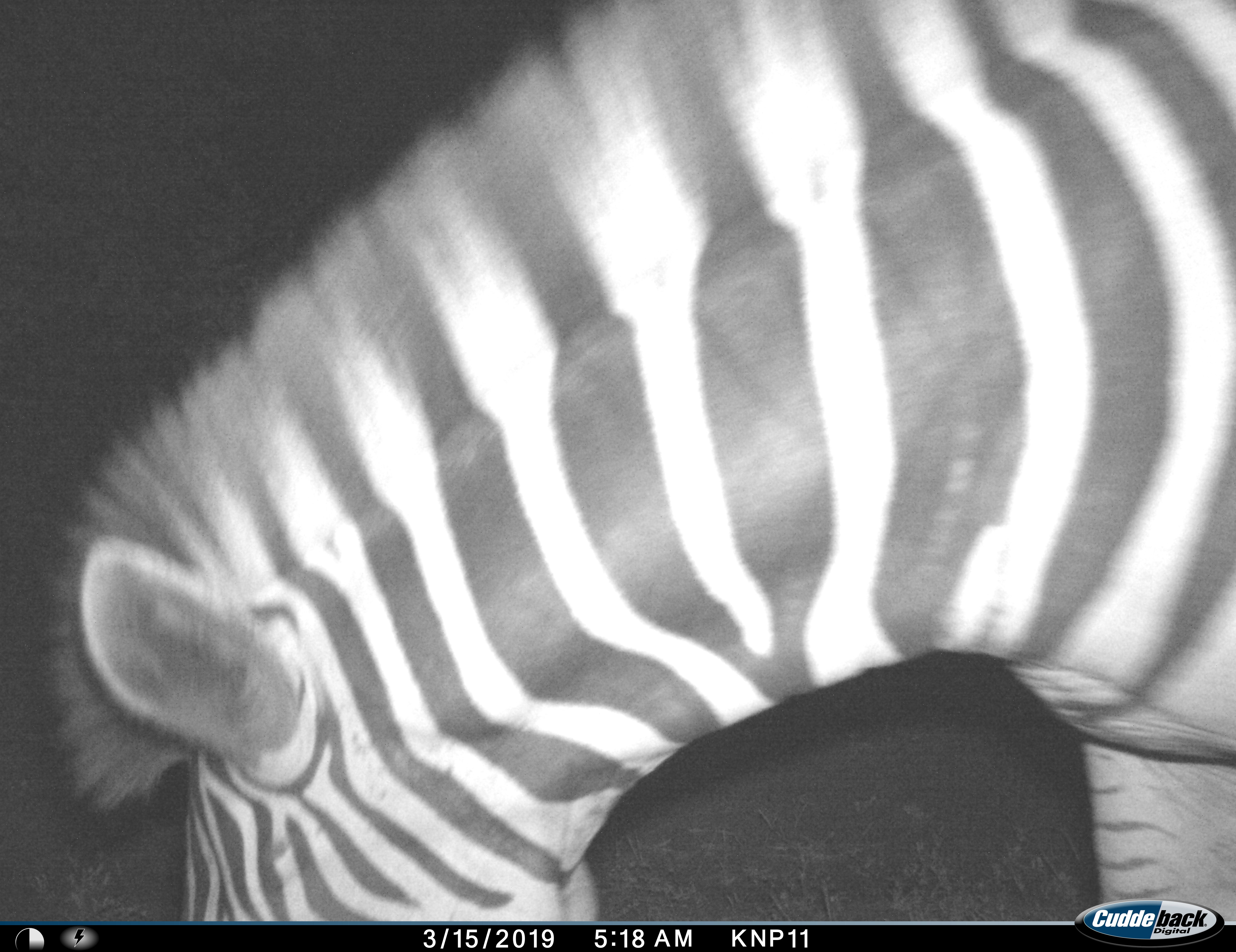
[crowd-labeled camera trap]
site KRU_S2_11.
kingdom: Animalia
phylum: Chordata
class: Mammalia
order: Perissodactyla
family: Equidae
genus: Equus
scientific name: Equus quagga burchellii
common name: burchell's zebra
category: zebraburchells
Zebraburchells (burchell's zebra) (Equus quagga burchellii), count 1. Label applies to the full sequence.